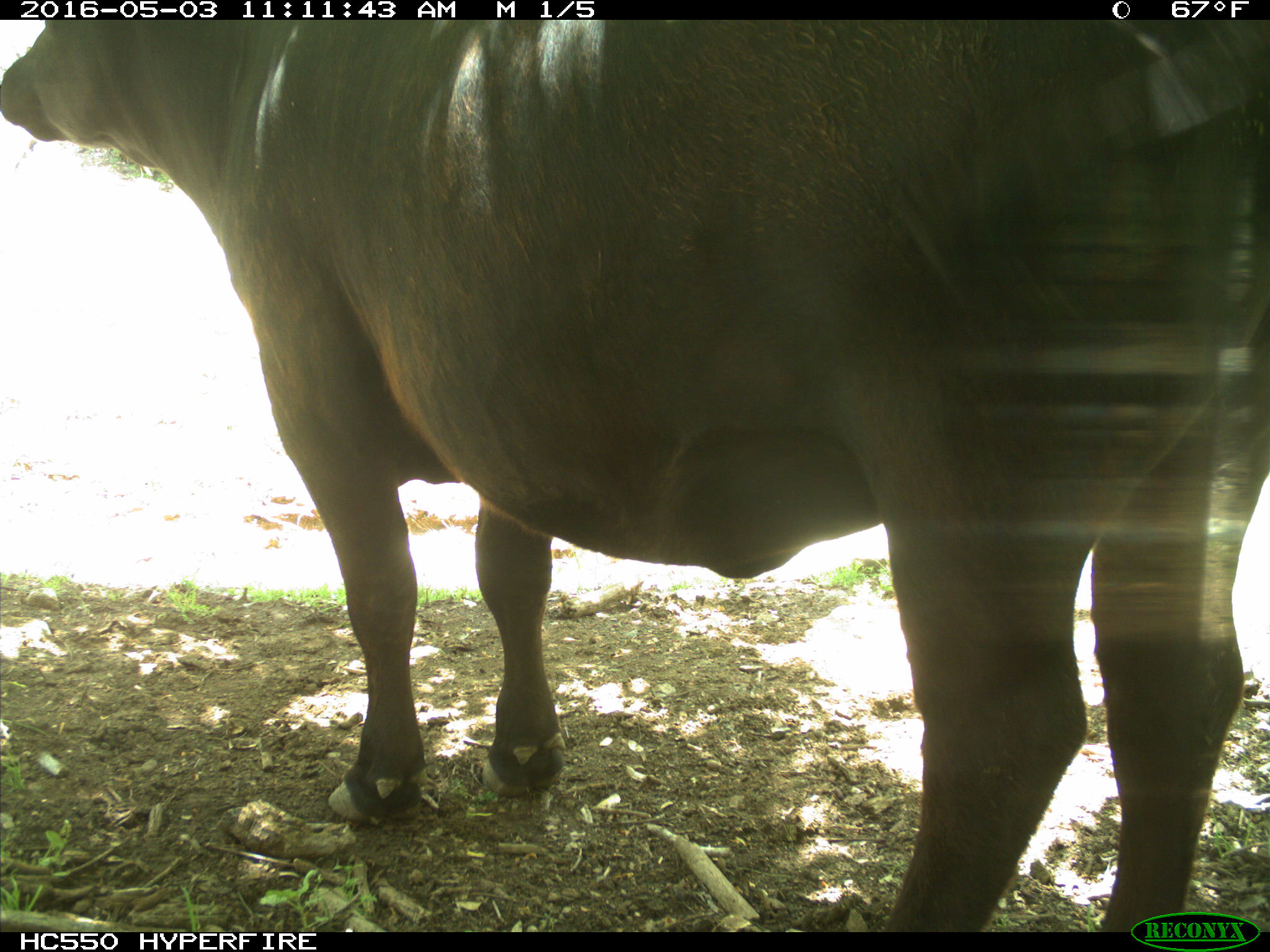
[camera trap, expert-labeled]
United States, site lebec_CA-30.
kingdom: Animalia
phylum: Chordata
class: Mammalia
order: Artiodactyla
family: Bovidae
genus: Bos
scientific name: Bos taurus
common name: domestic cow